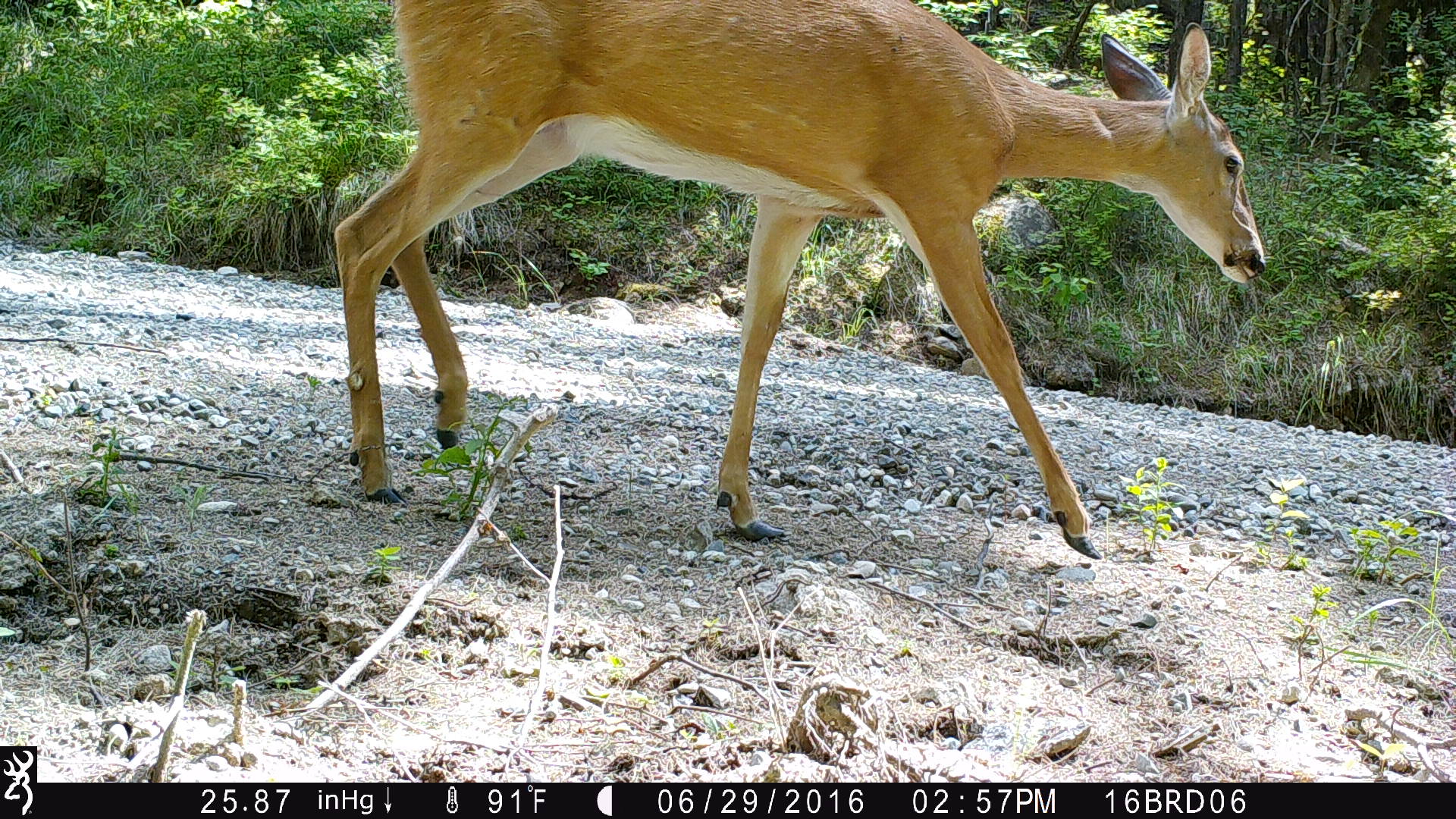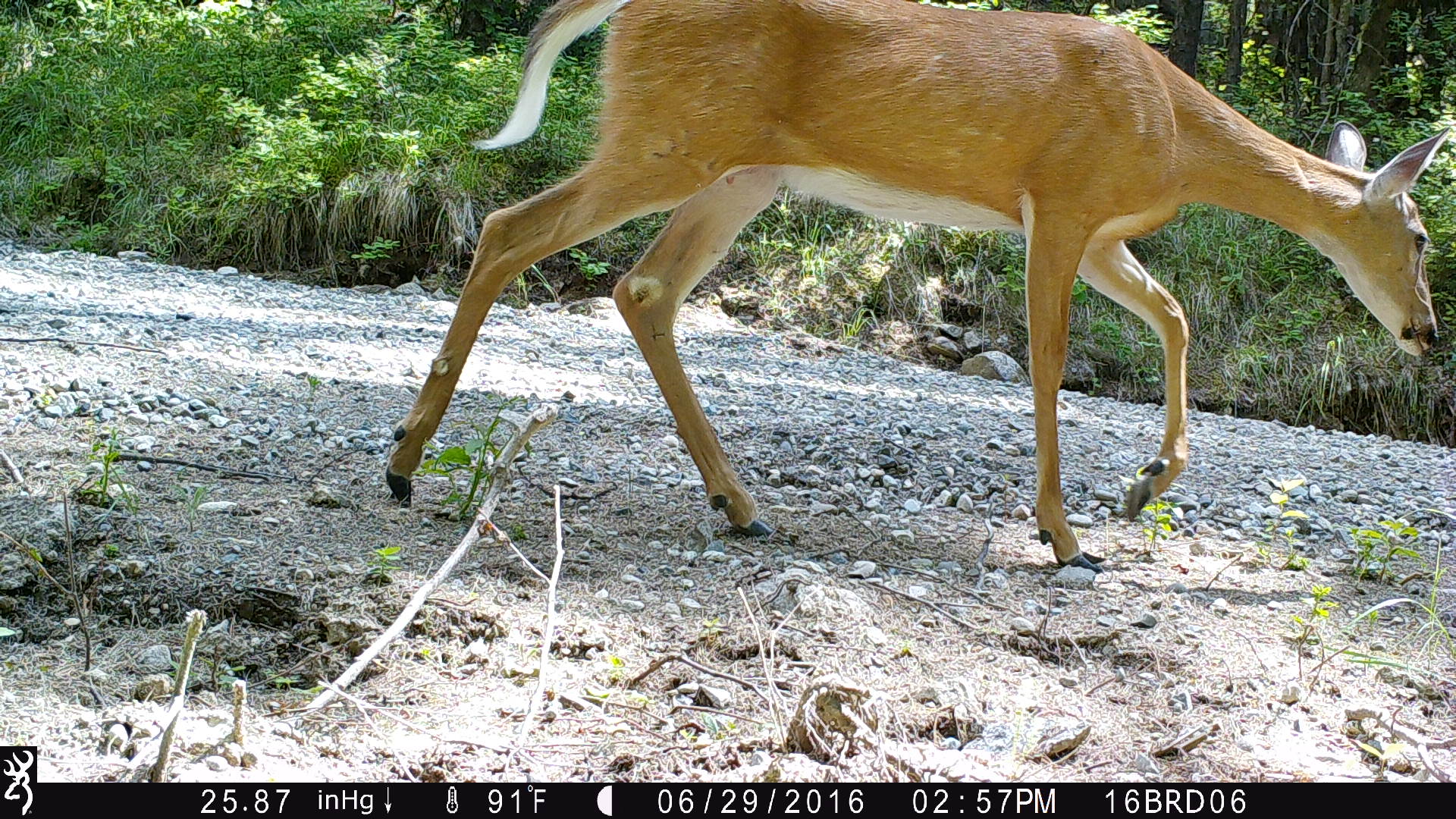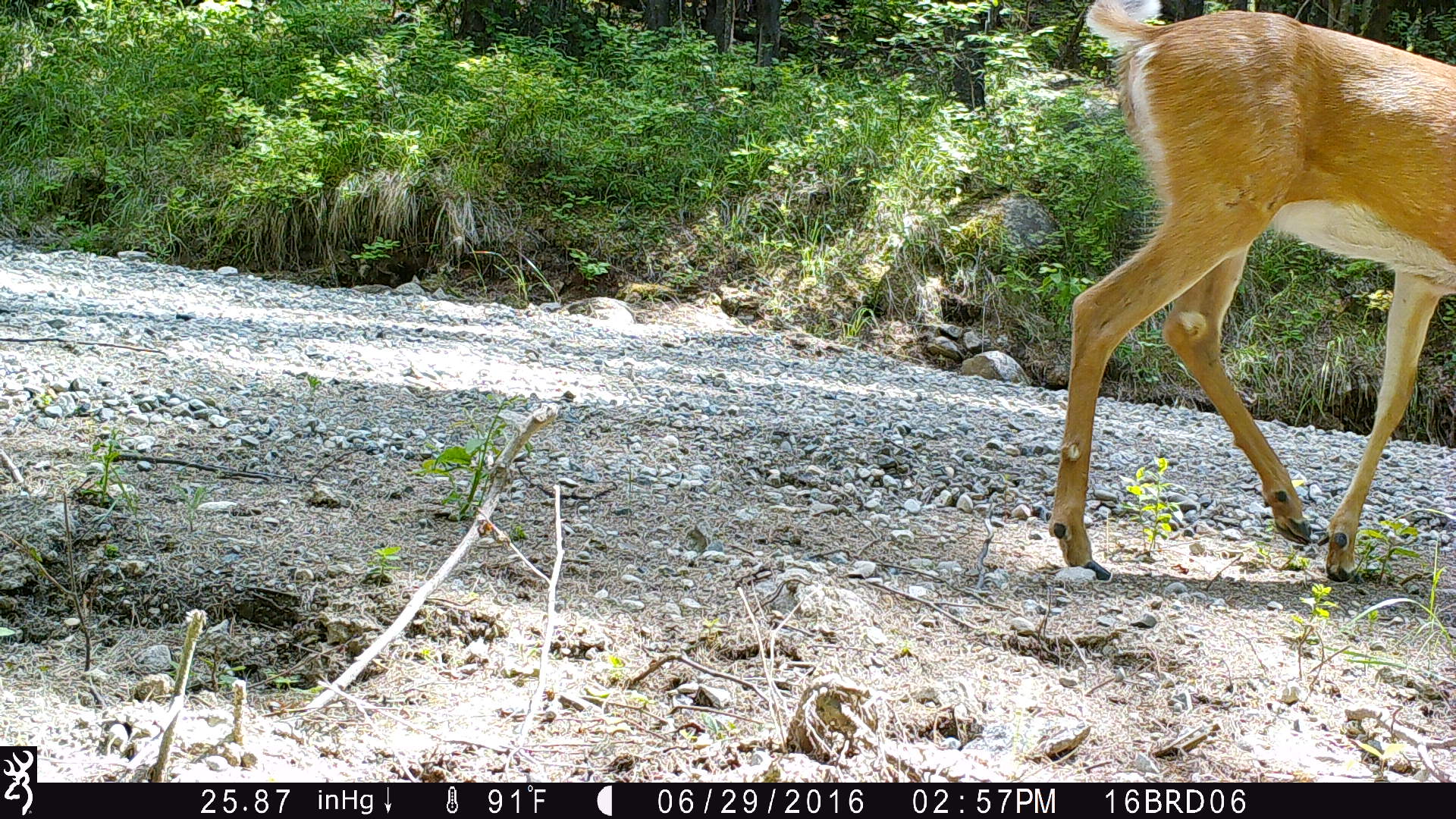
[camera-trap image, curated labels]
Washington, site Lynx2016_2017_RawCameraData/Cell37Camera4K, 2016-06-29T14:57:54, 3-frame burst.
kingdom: Animalia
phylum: Chordata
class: Mammalia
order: Artiodactyla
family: Cervidae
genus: Odocoileus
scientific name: Odocoileus virginianus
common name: white-tailed deer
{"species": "Odocoileus virginianus (white-tailed deer)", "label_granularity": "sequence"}